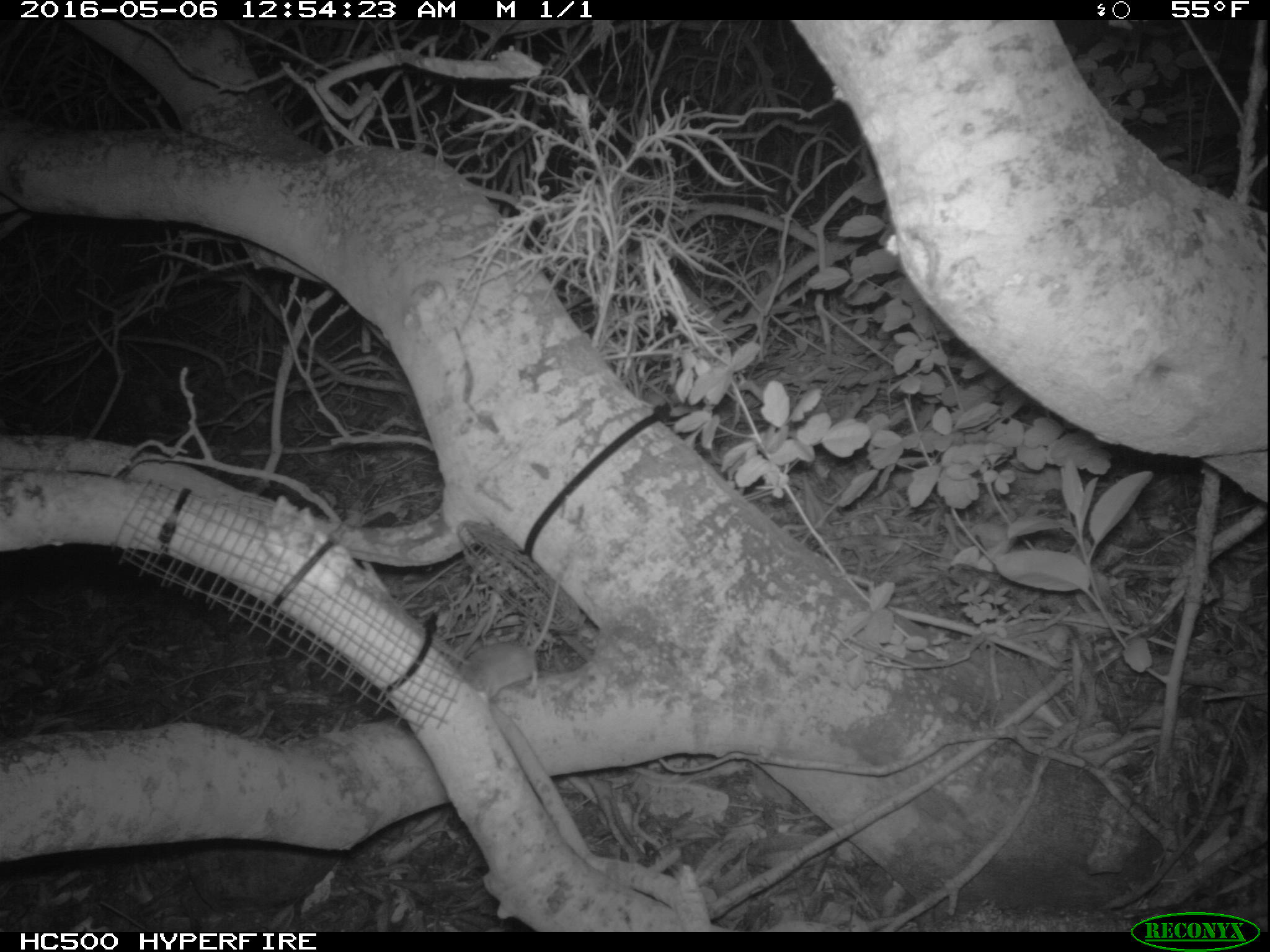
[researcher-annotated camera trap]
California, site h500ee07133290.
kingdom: Animalia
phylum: Chordata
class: Mammalia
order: Rodentia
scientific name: Rodentia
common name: rodent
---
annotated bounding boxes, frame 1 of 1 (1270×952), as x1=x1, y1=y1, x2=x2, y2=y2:
rodent: x1=457, y1=575, x2=559, y2=707